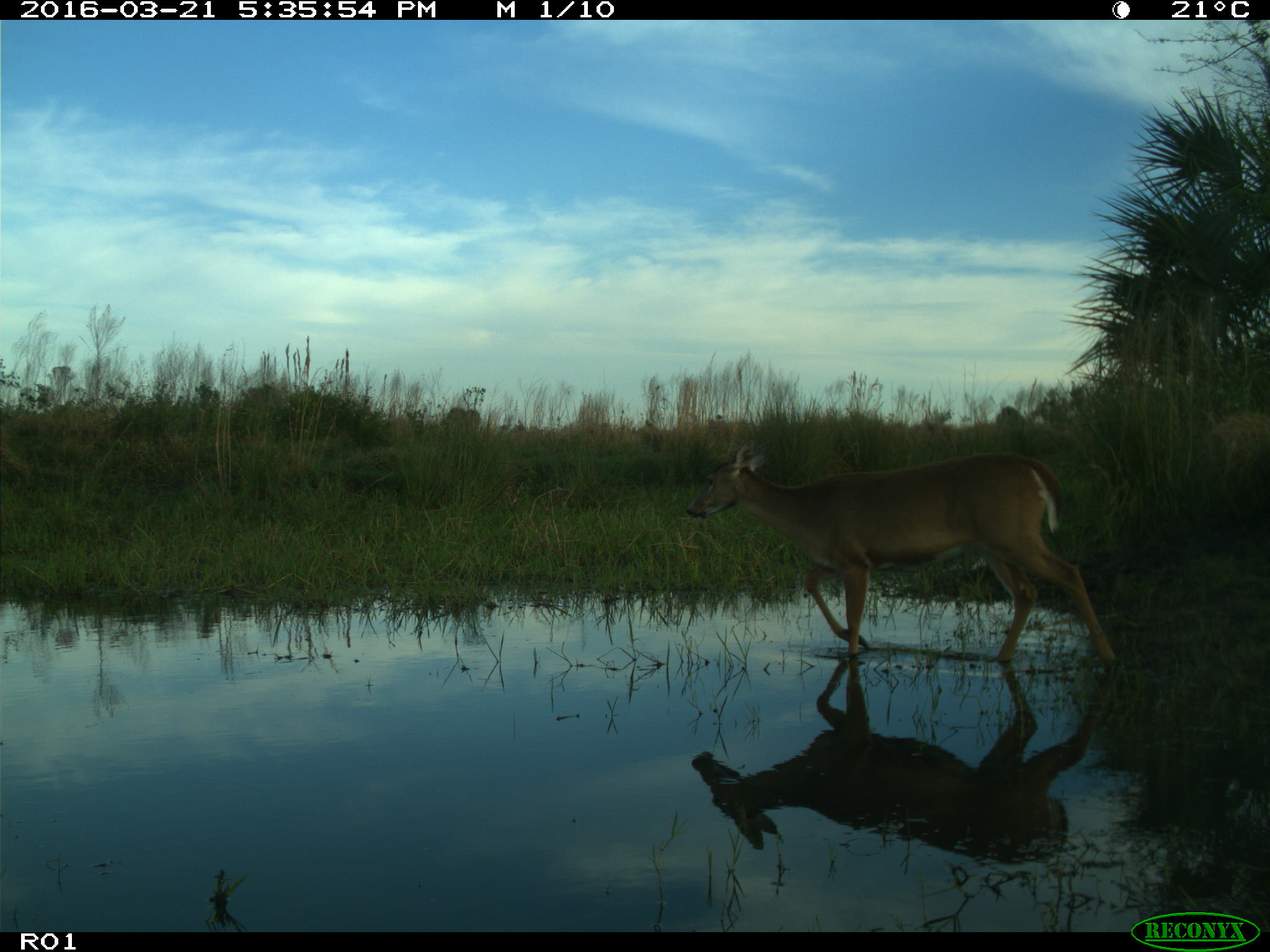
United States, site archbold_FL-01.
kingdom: Animalia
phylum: Chordata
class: Mammalia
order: Artiodactyla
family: Cervidae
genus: Odocoileus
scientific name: Odocoileus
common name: deer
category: unidentified deer